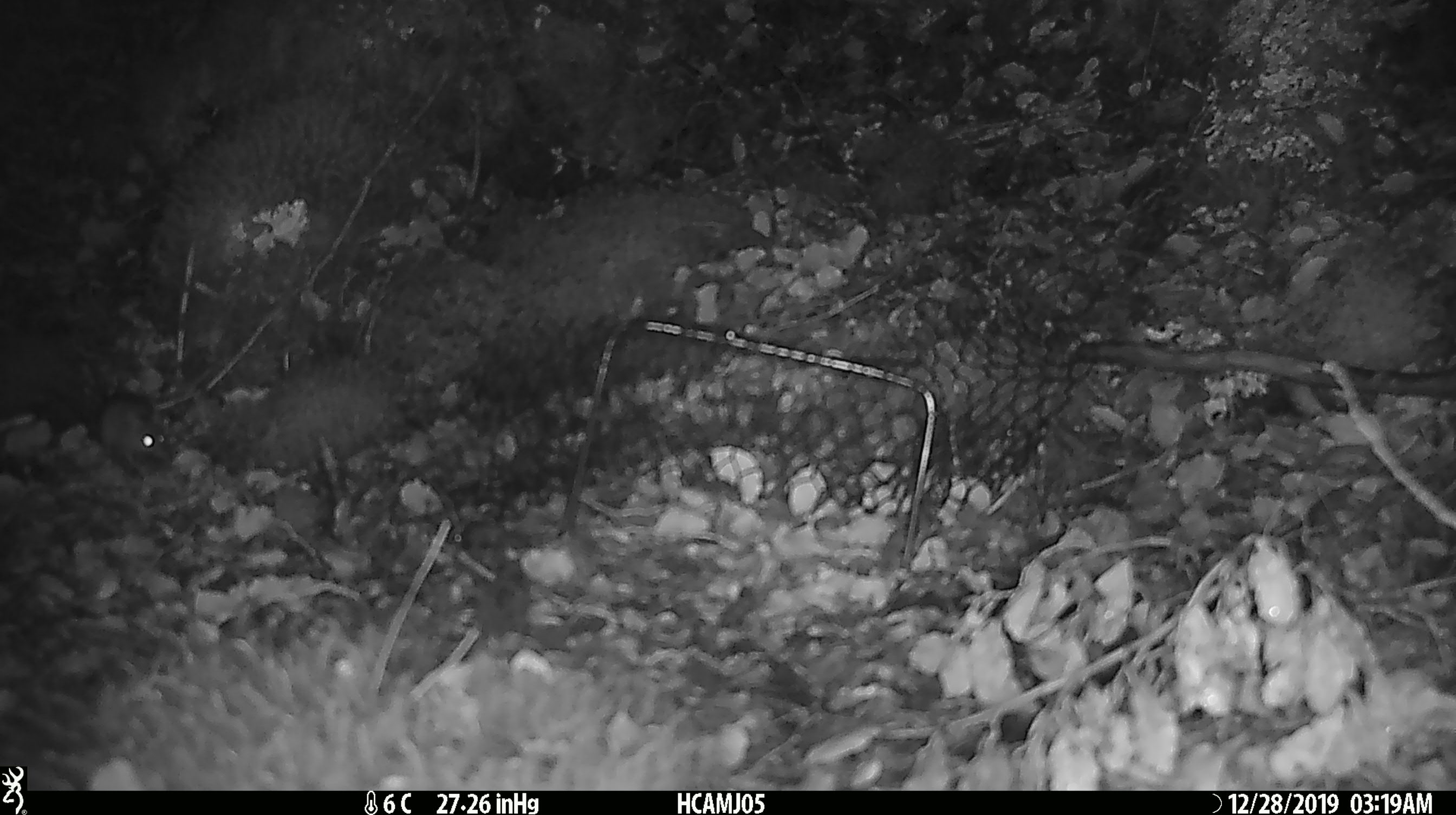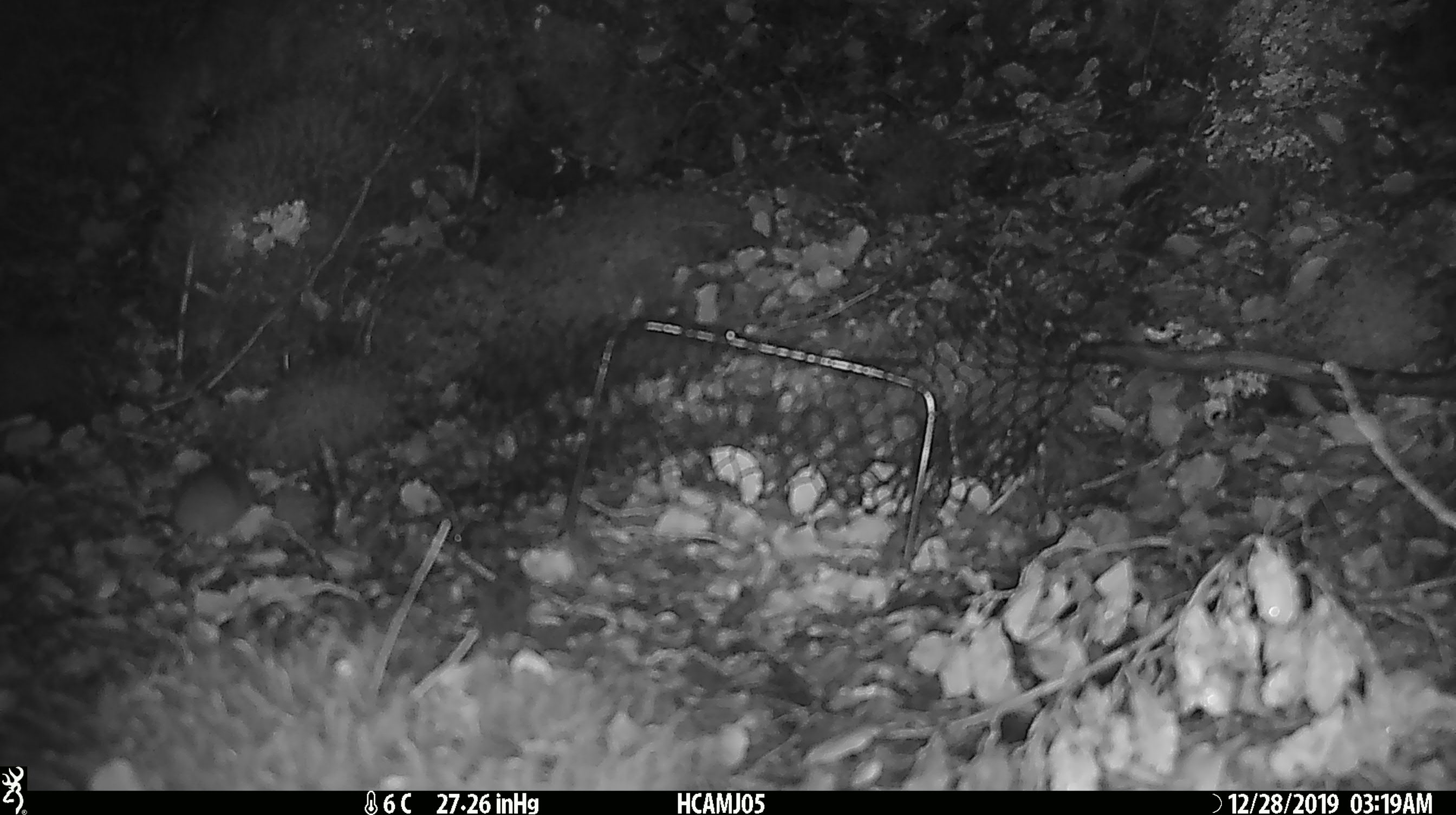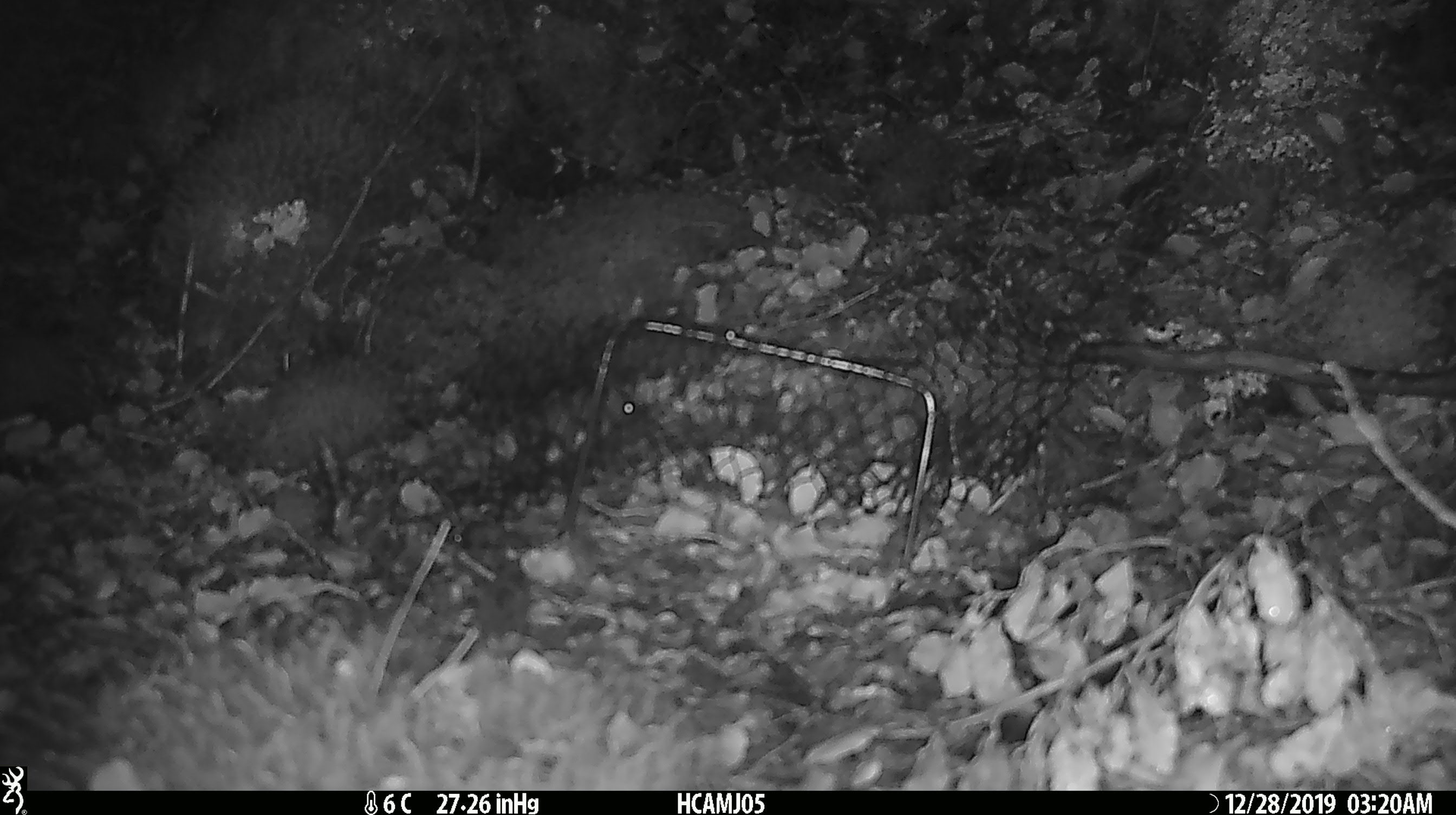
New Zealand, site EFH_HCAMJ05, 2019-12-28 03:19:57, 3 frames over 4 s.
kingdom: Animalia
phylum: Chordata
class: Mammalia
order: Rodentia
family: Muridae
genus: Mus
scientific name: Mus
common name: mouse